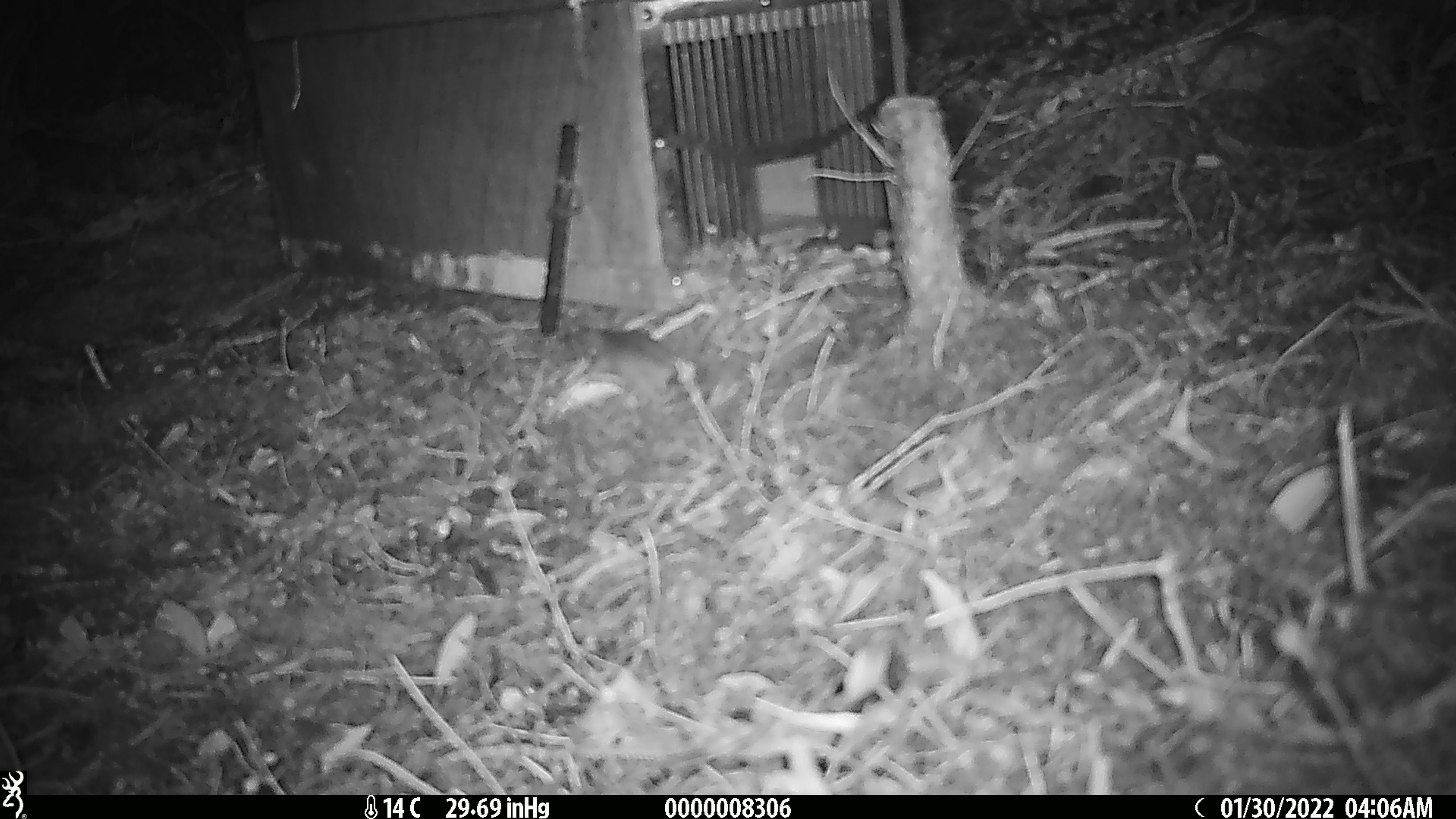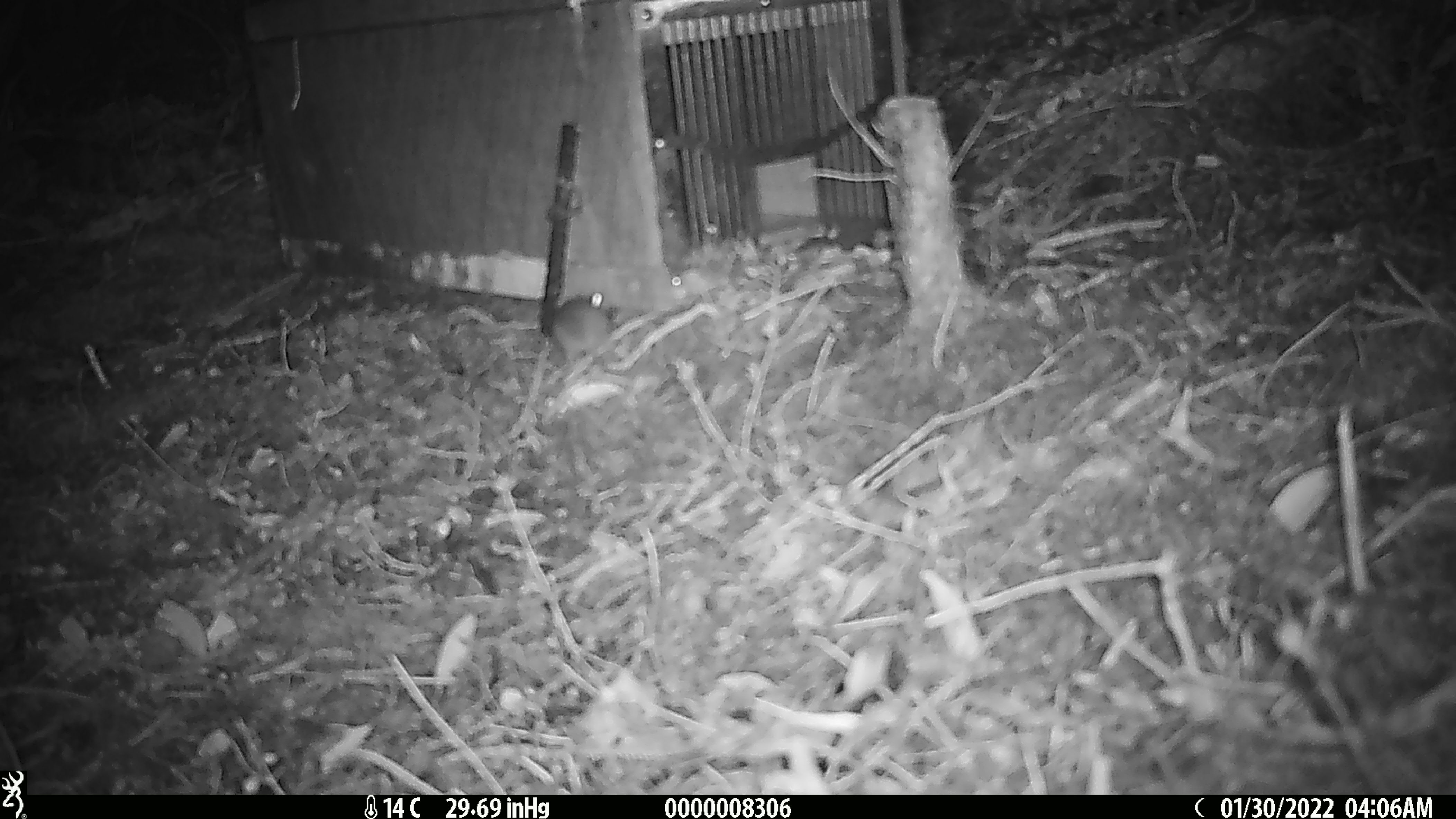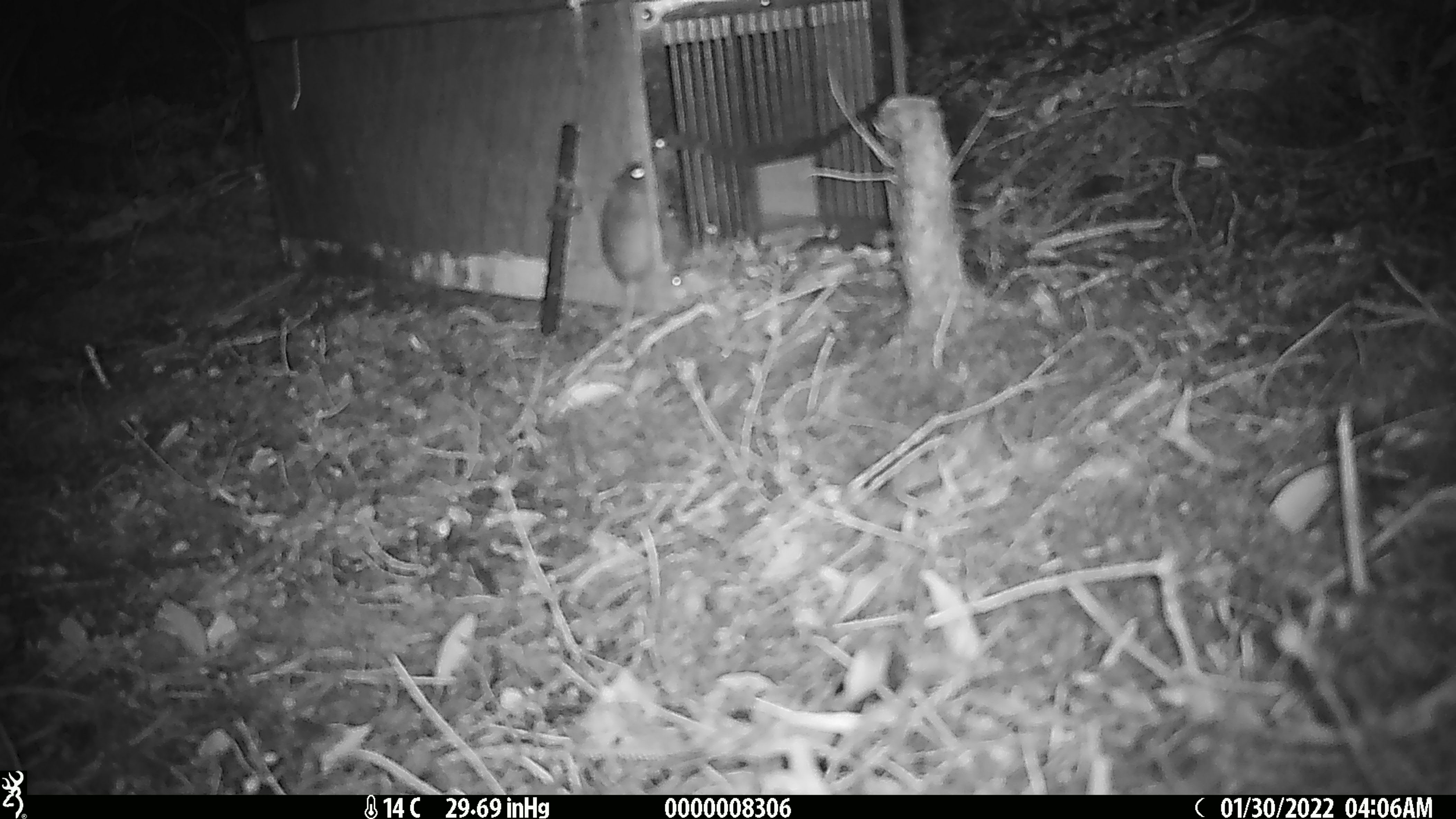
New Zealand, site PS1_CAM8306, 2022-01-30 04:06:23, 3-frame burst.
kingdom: Animalia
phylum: Chordata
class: Mammalia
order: Rodentia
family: Muridae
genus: Mus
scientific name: Mus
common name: mouse